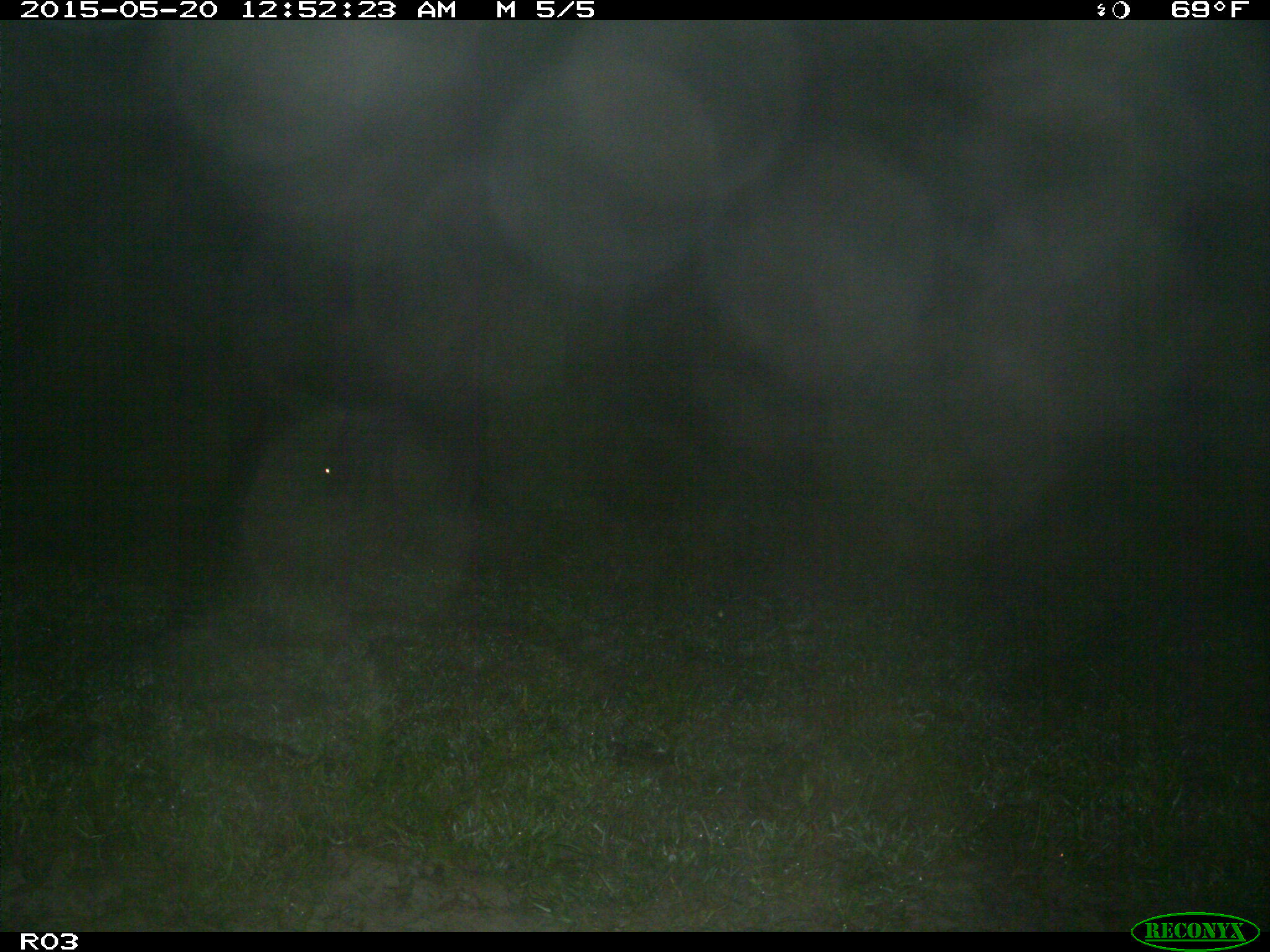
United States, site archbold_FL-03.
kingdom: Animalia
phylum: Chordata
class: Mammalia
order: Artiodactyla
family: Bovidae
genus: Bos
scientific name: Bos taurus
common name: domestic cow